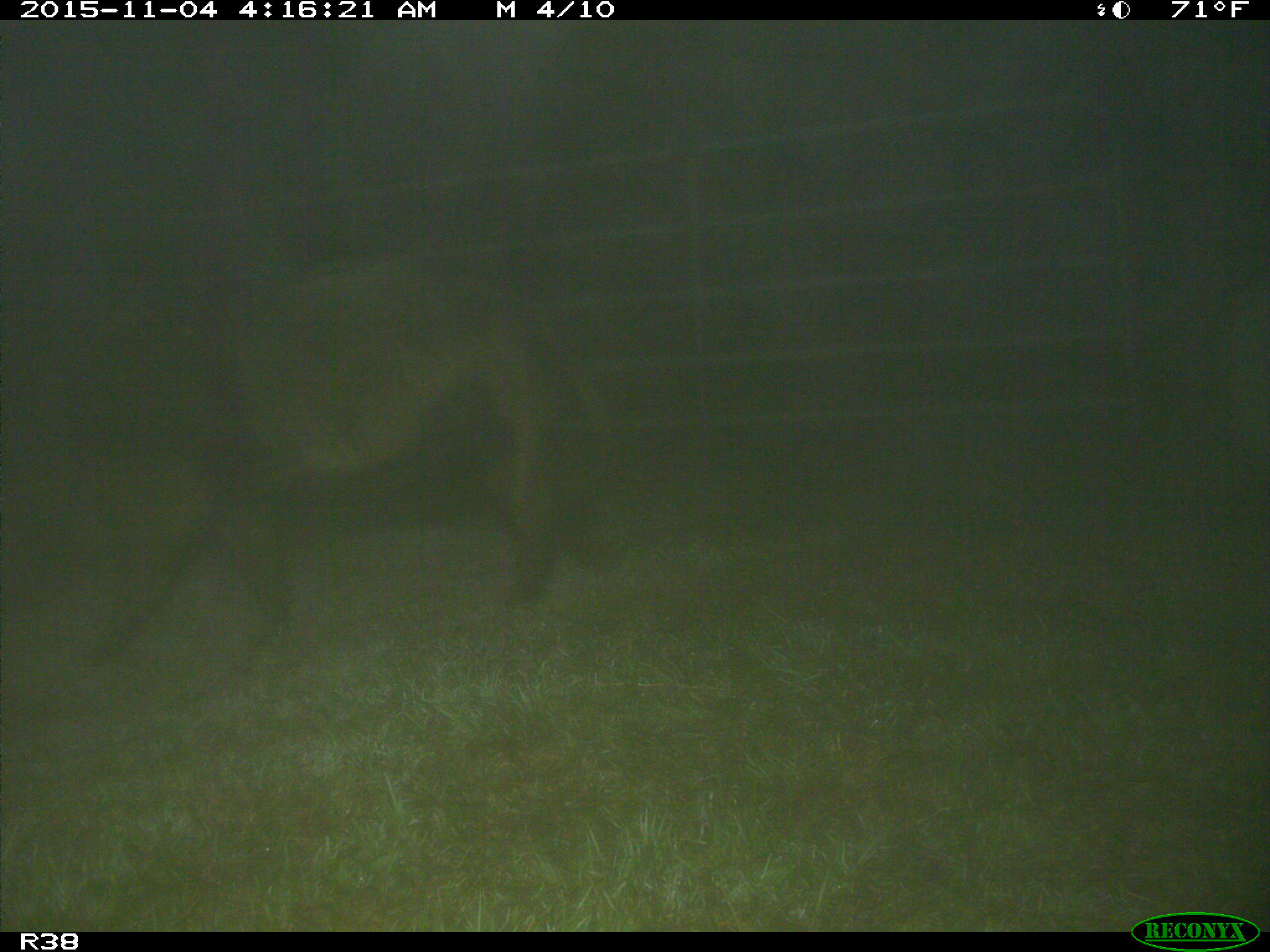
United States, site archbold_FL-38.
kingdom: Animalia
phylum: Chordata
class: Mammalia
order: Artiodactyla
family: Suidae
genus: Sus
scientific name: Sus scrofa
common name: wild boar